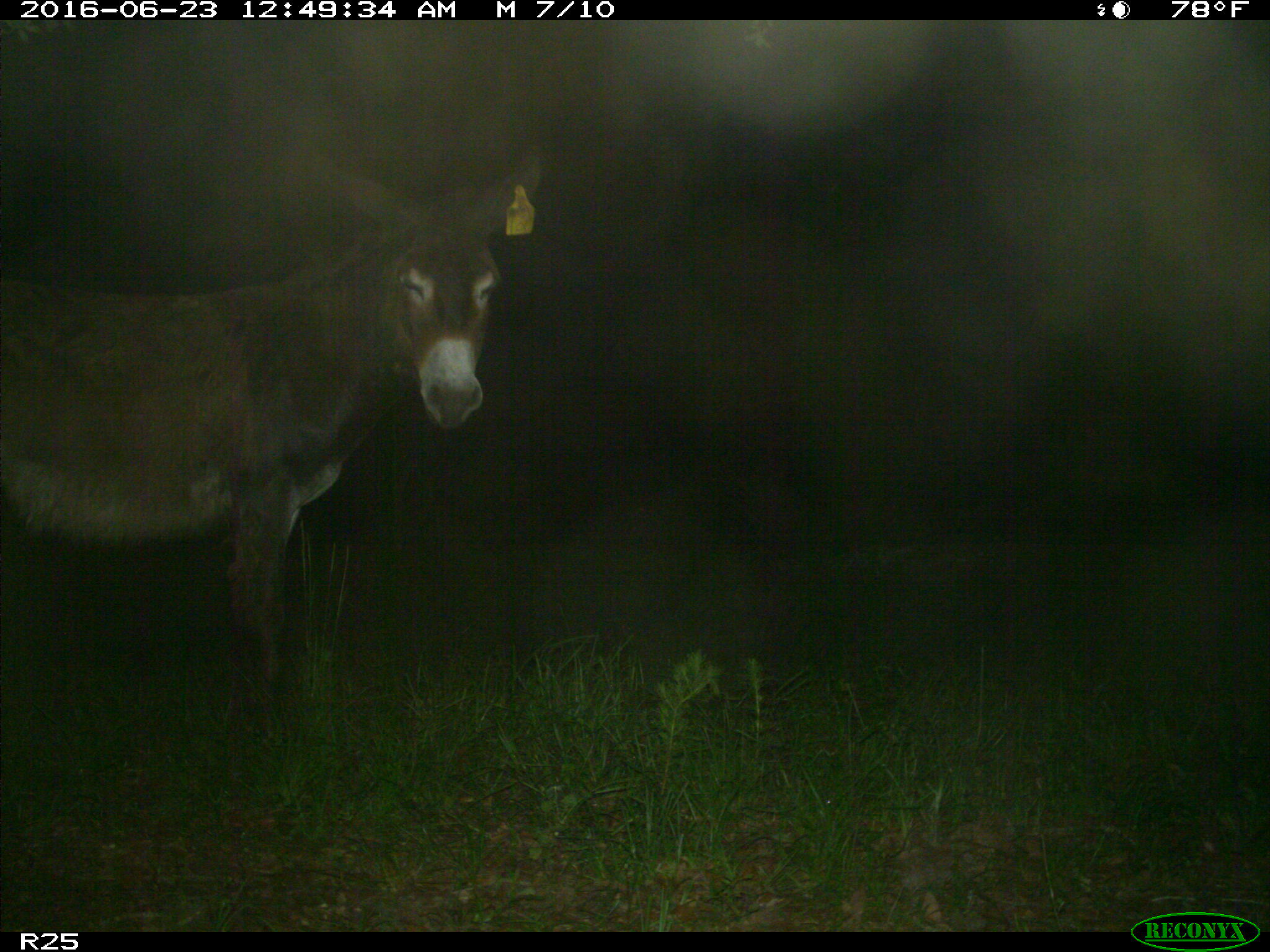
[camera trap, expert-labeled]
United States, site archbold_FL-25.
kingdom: Animalia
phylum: Chordata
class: Mammalia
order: Artiodactyla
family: Bovidae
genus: Bos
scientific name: Bos taurus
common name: domestic cow